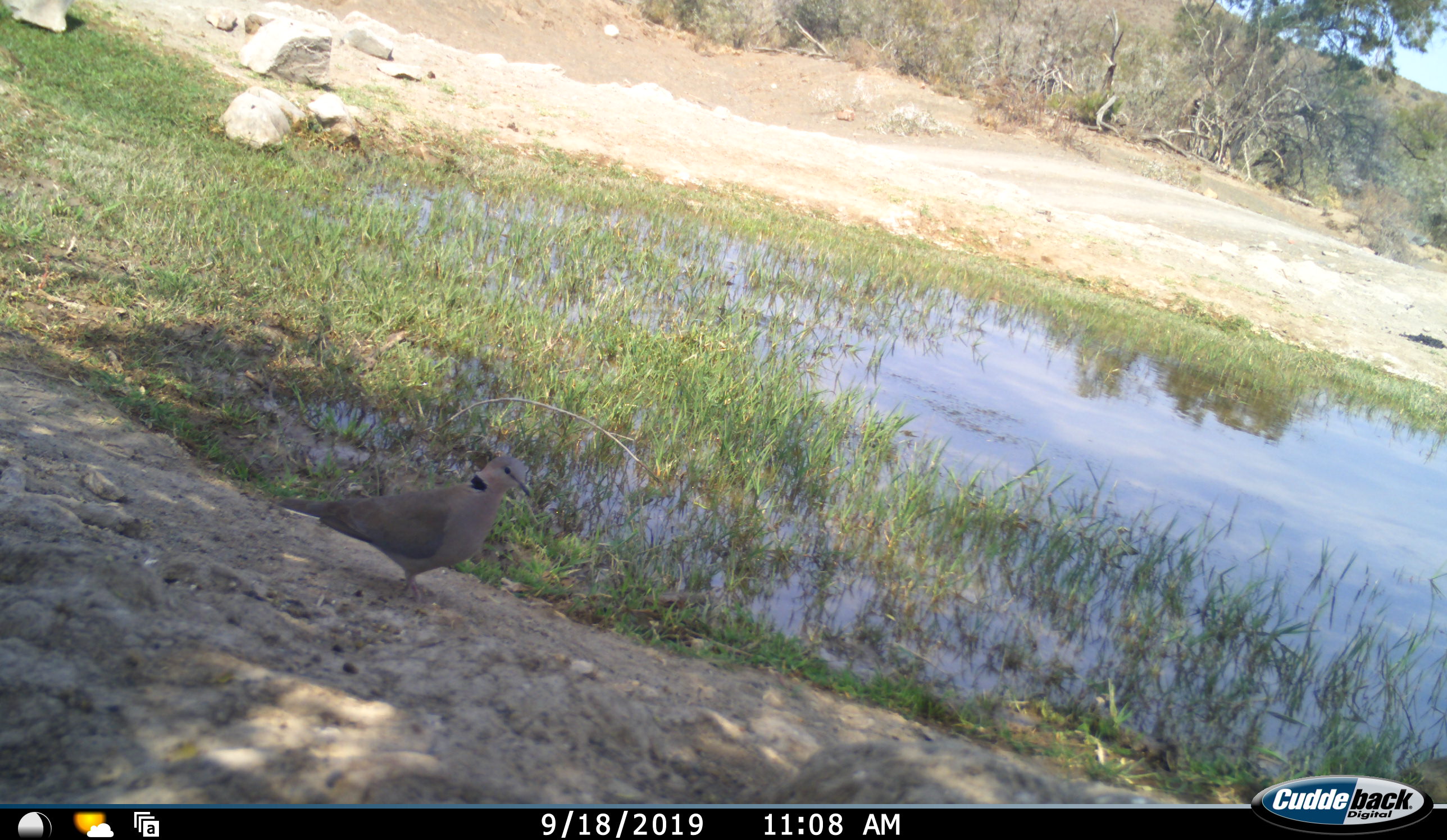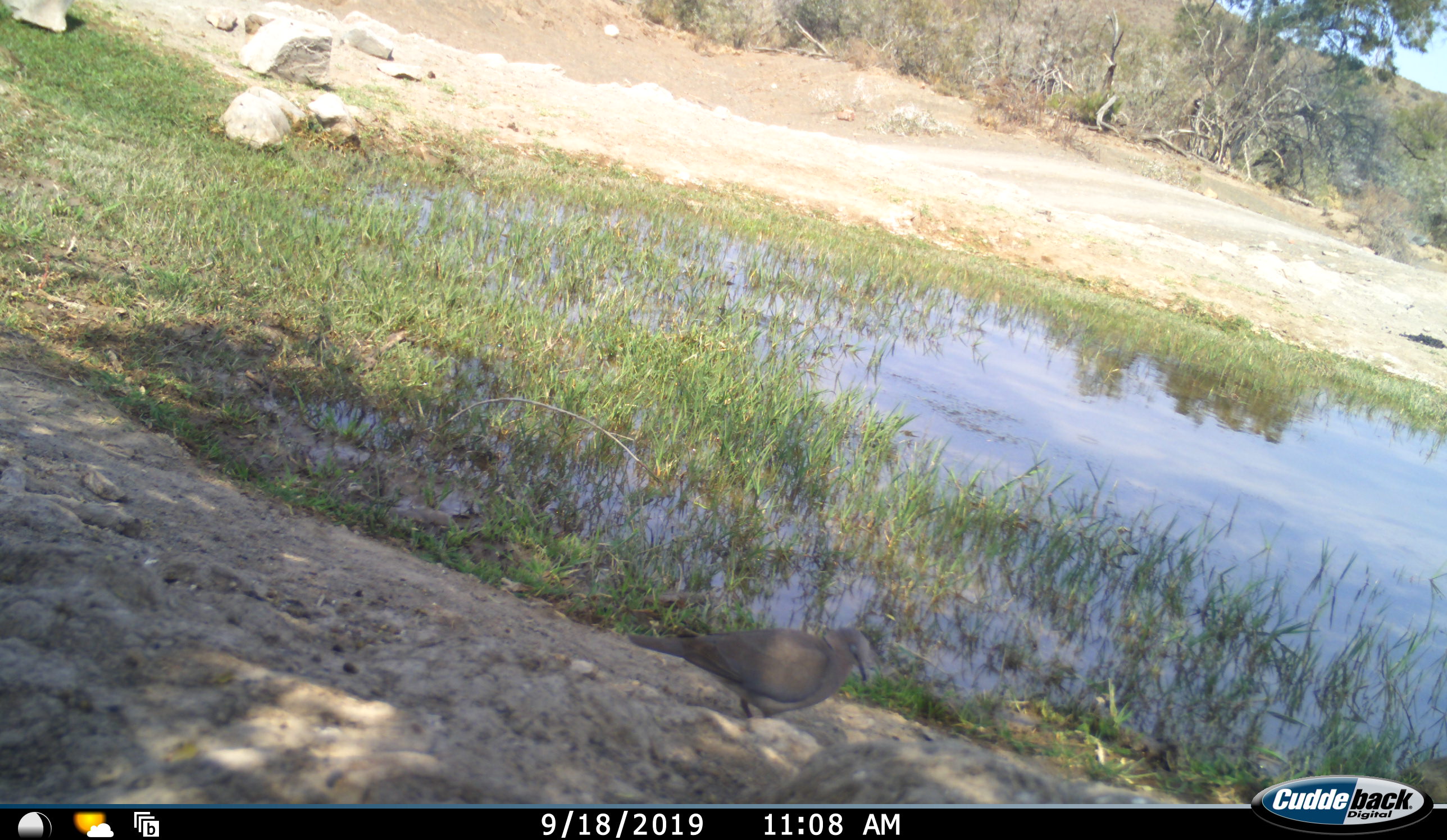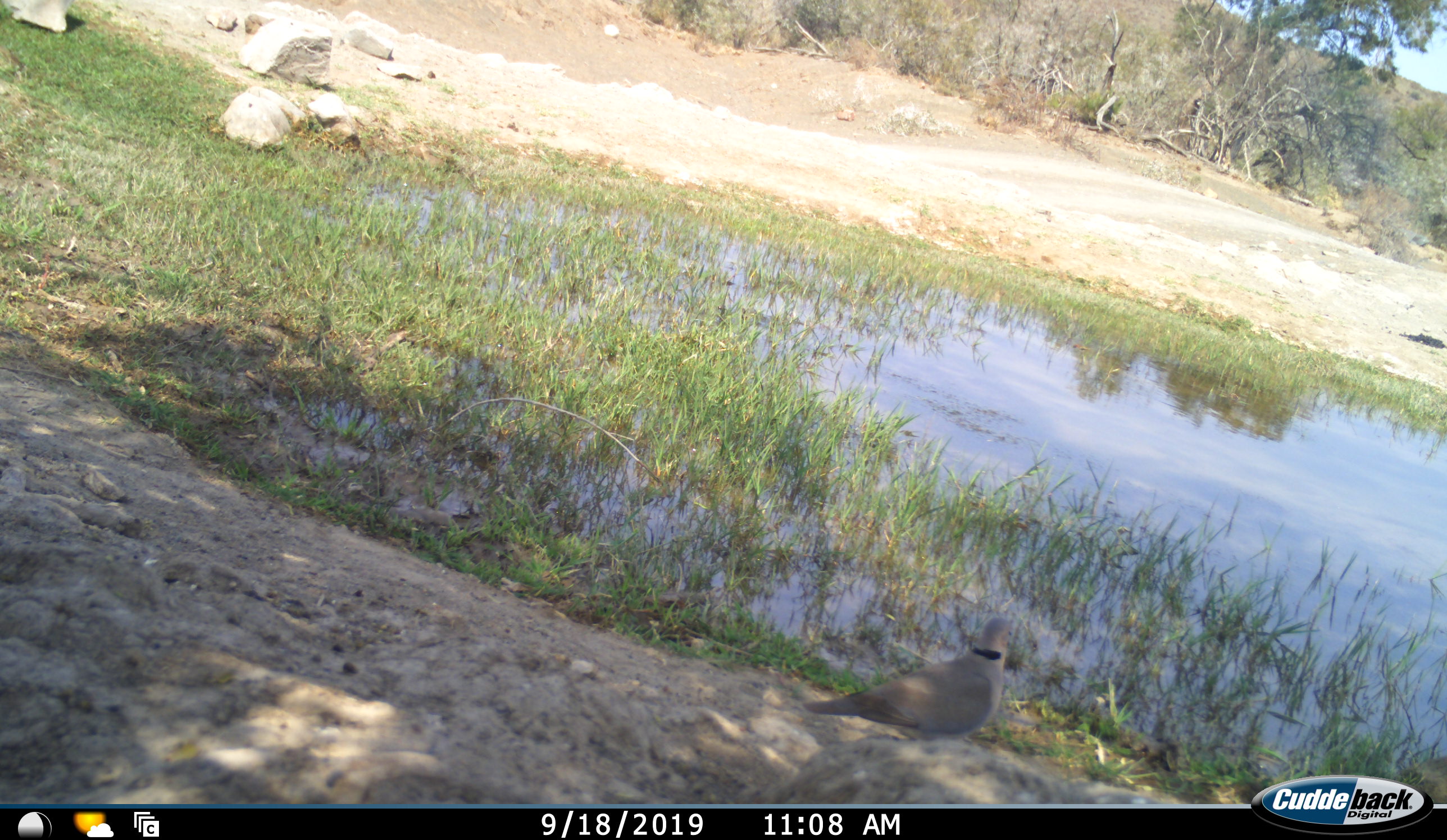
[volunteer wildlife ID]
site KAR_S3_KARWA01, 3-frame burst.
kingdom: Animalia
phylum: Chordata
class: Aves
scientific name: Aves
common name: bird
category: birdother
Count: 1.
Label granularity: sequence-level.